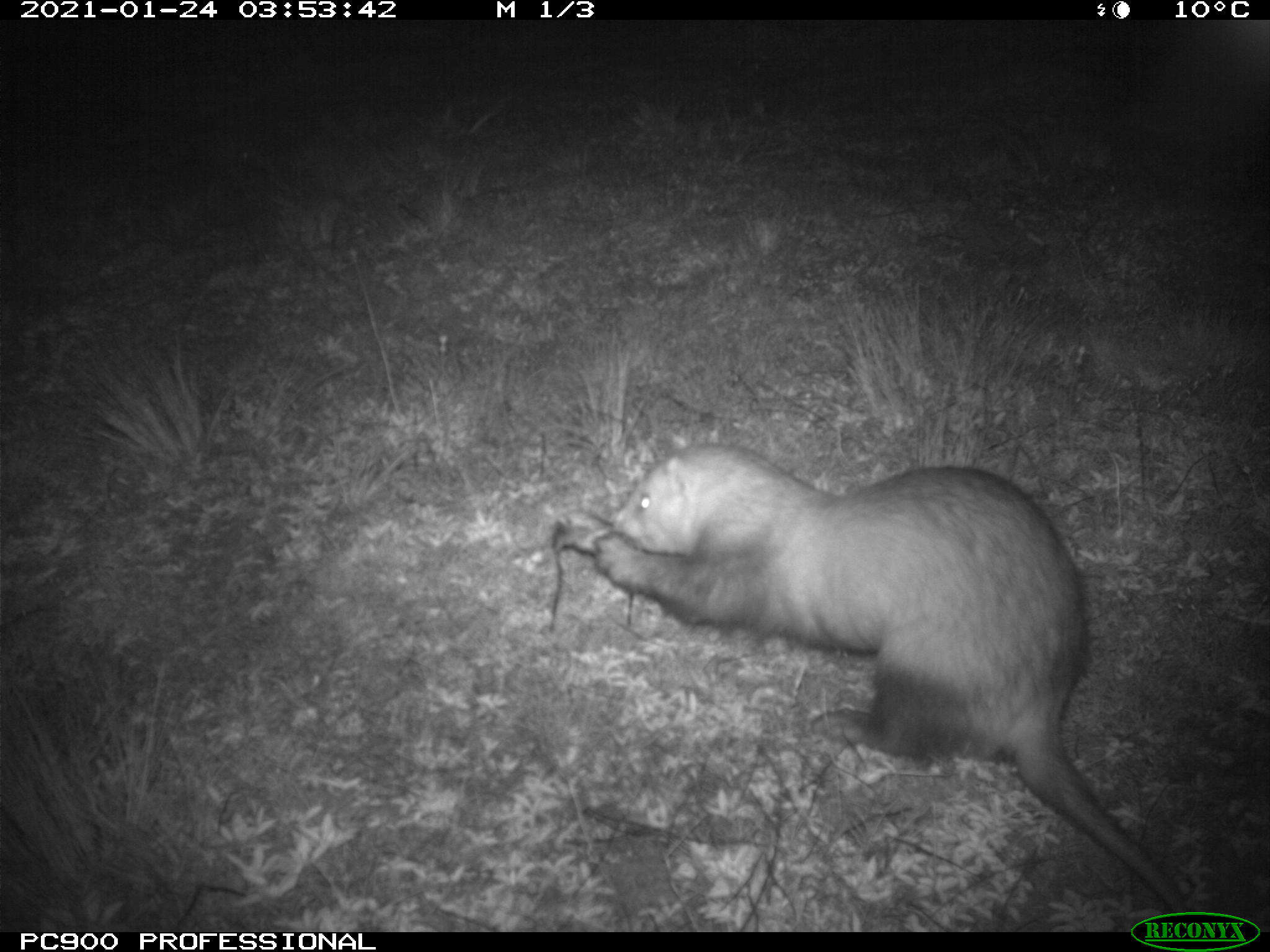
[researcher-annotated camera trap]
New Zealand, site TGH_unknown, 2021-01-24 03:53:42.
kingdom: Animalia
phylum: Chordata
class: Mammalia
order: Carnivora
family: Mustelidae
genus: Mustela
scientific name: Mustela furo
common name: ferret